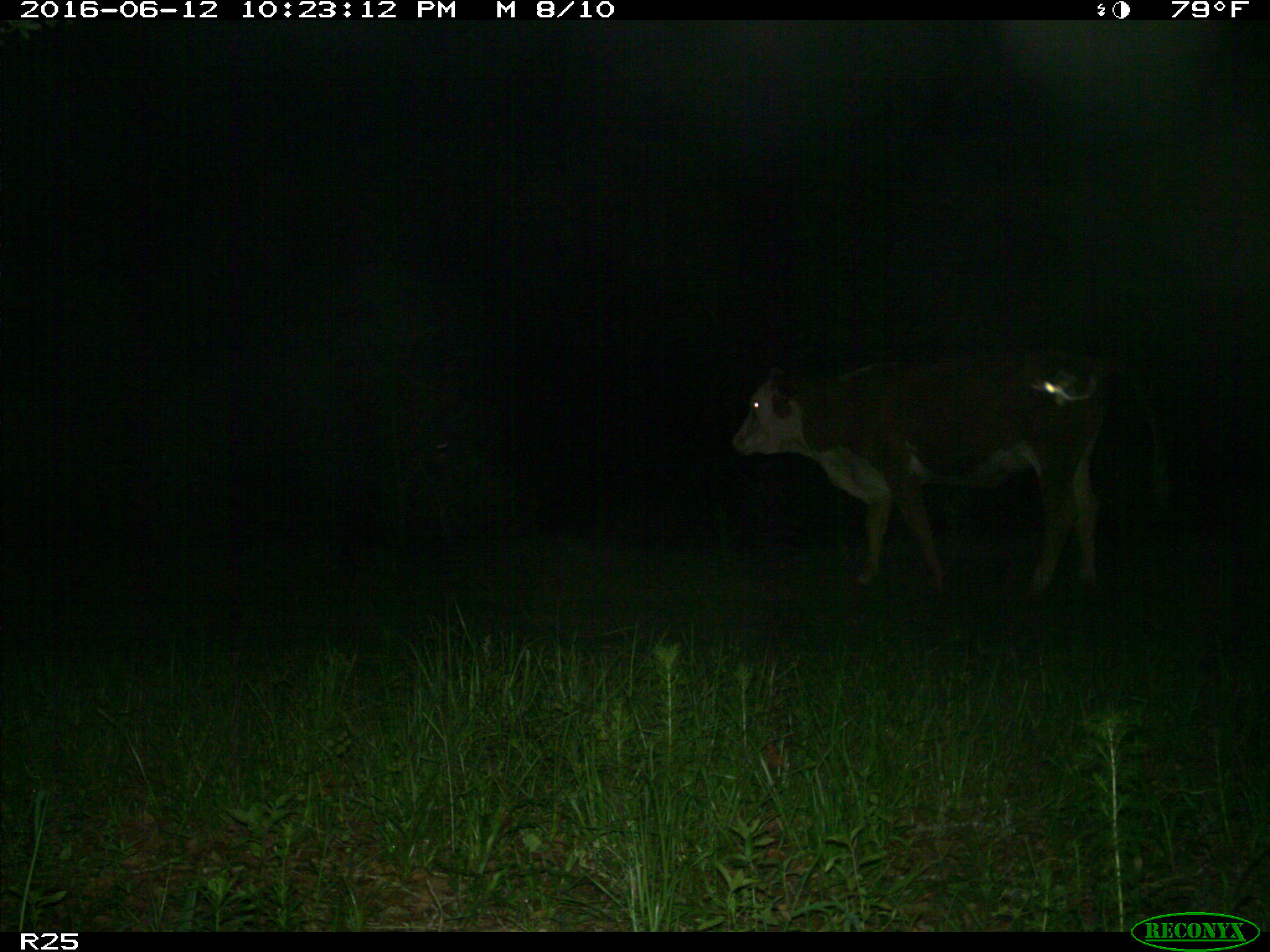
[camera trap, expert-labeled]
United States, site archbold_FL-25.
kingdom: Animalia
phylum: Chordata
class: Mammalia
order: Artiodactyla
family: Bovidae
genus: Bos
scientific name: Bos taurus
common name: domestic cow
Bos taurus (domestic cow).